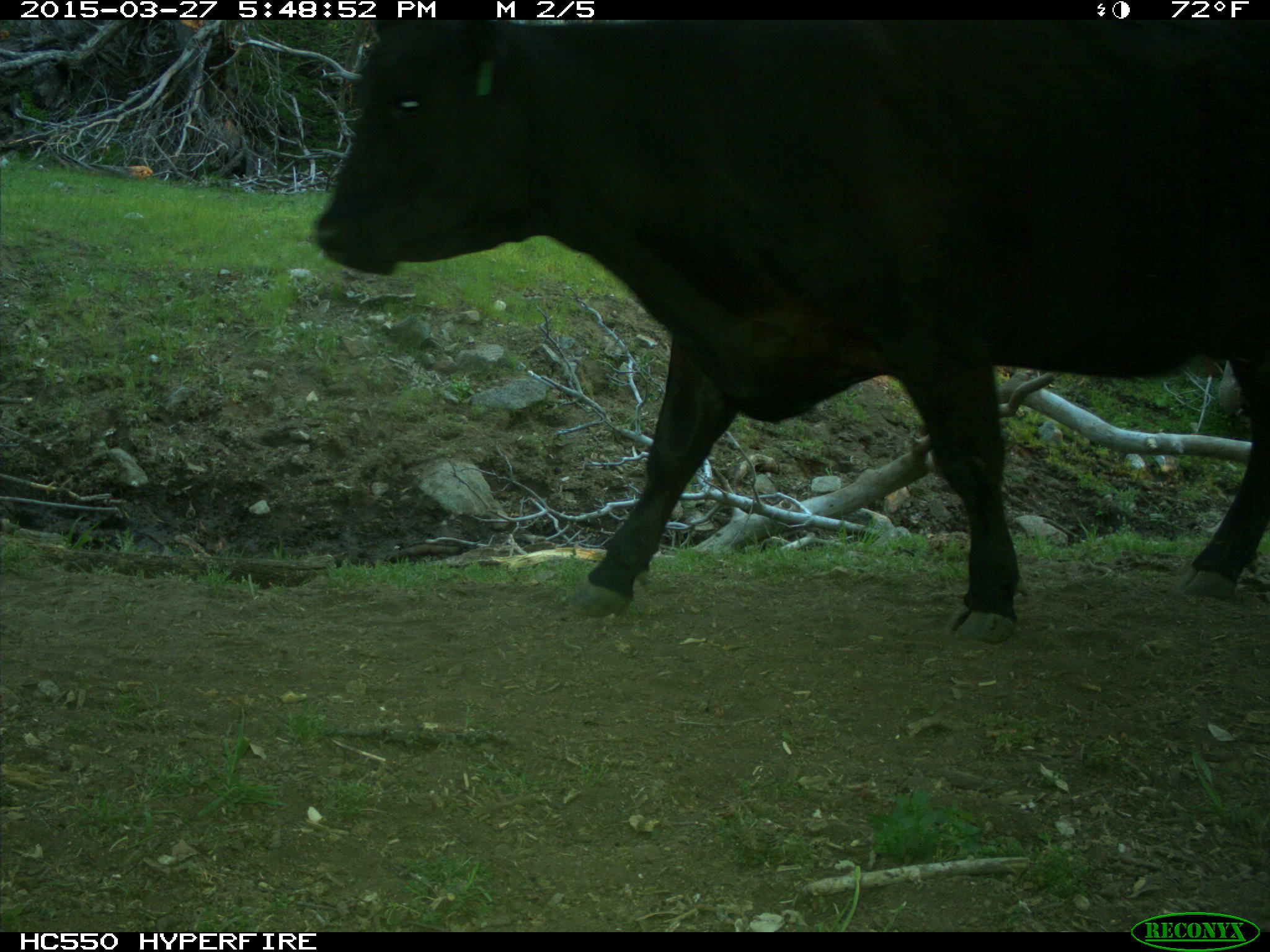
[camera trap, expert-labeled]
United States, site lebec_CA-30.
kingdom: Animalia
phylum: Chordata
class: Mammalia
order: Artiodactyla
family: Bovidae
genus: Bos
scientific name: Bos taurus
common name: domestic cow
Bos taurus (domestic cow).